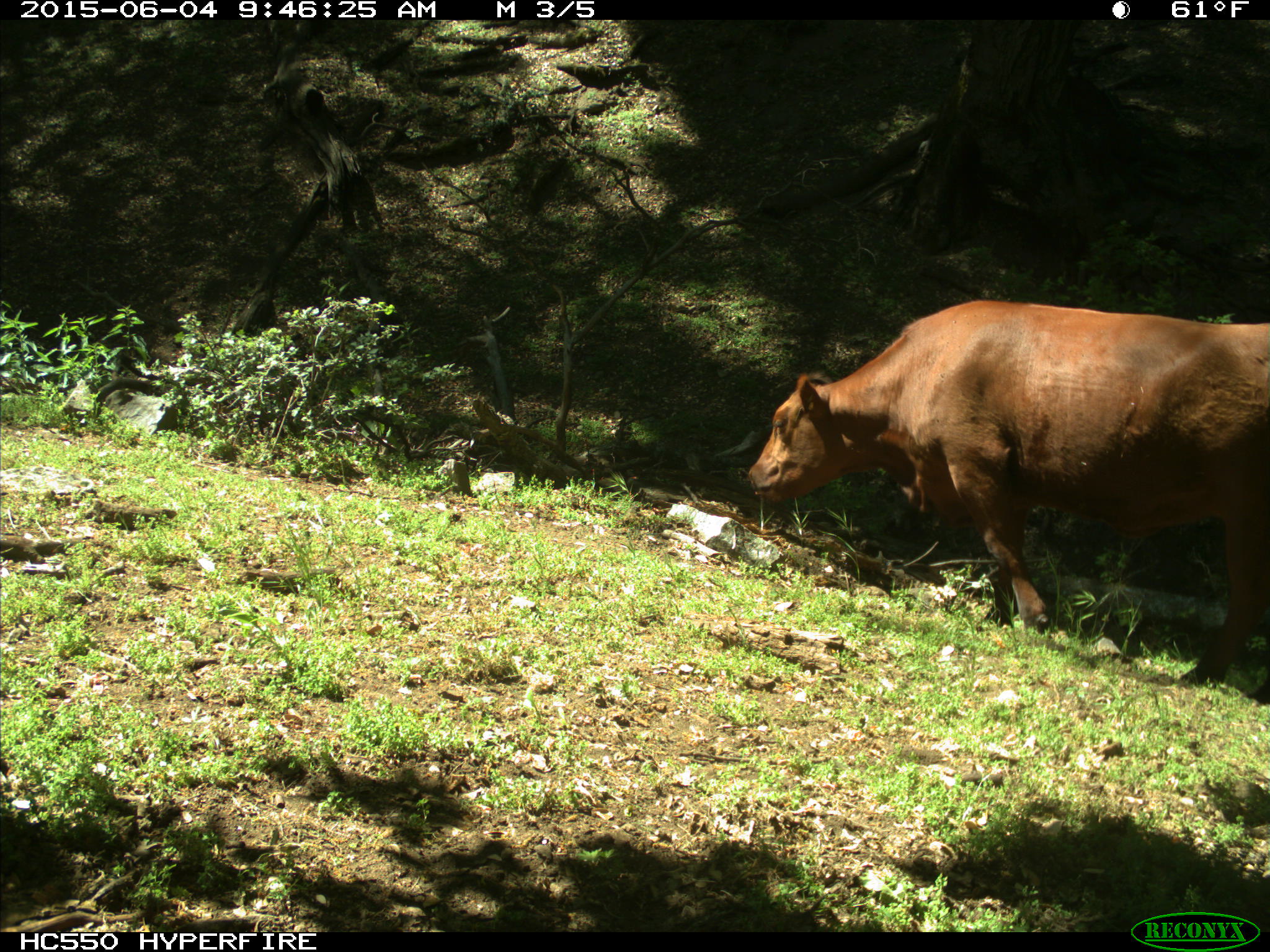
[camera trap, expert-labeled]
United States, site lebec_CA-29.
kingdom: Animalia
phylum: Chordata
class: Mammalia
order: Artiodactyla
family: Bovidae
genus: Bos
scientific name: Bos taurus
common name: domestic cow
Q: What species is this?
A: Bos taurus (domestic cow).